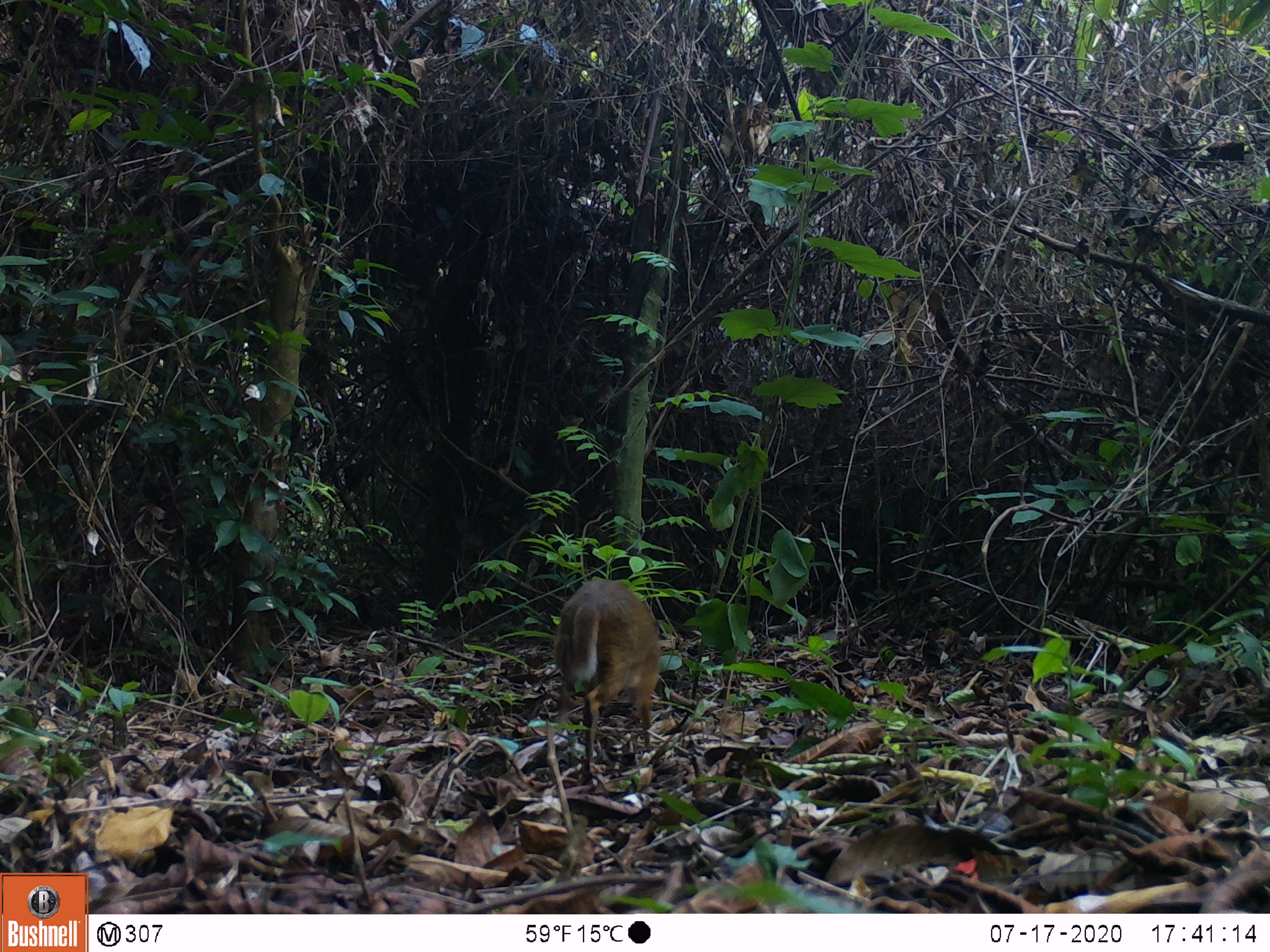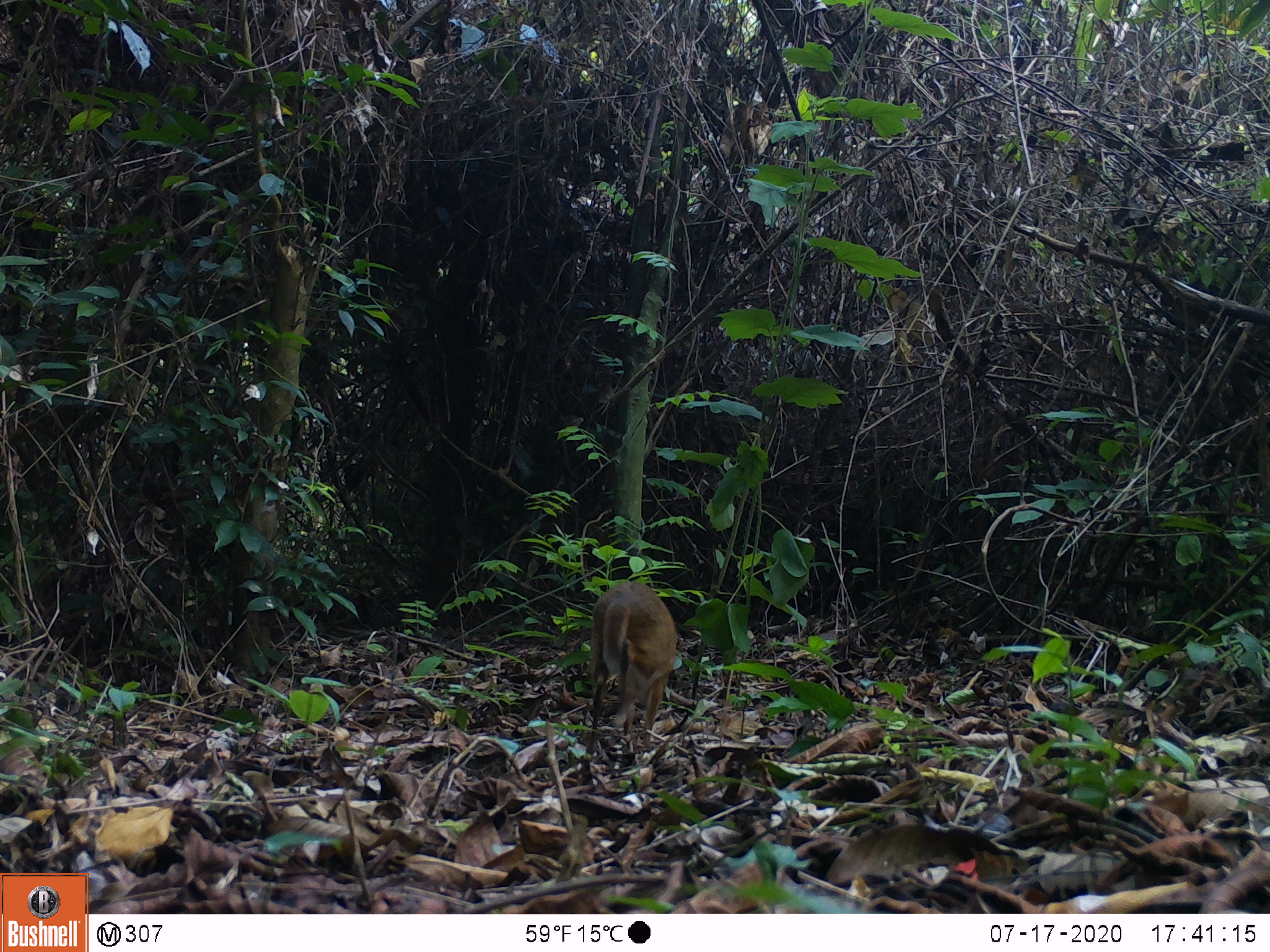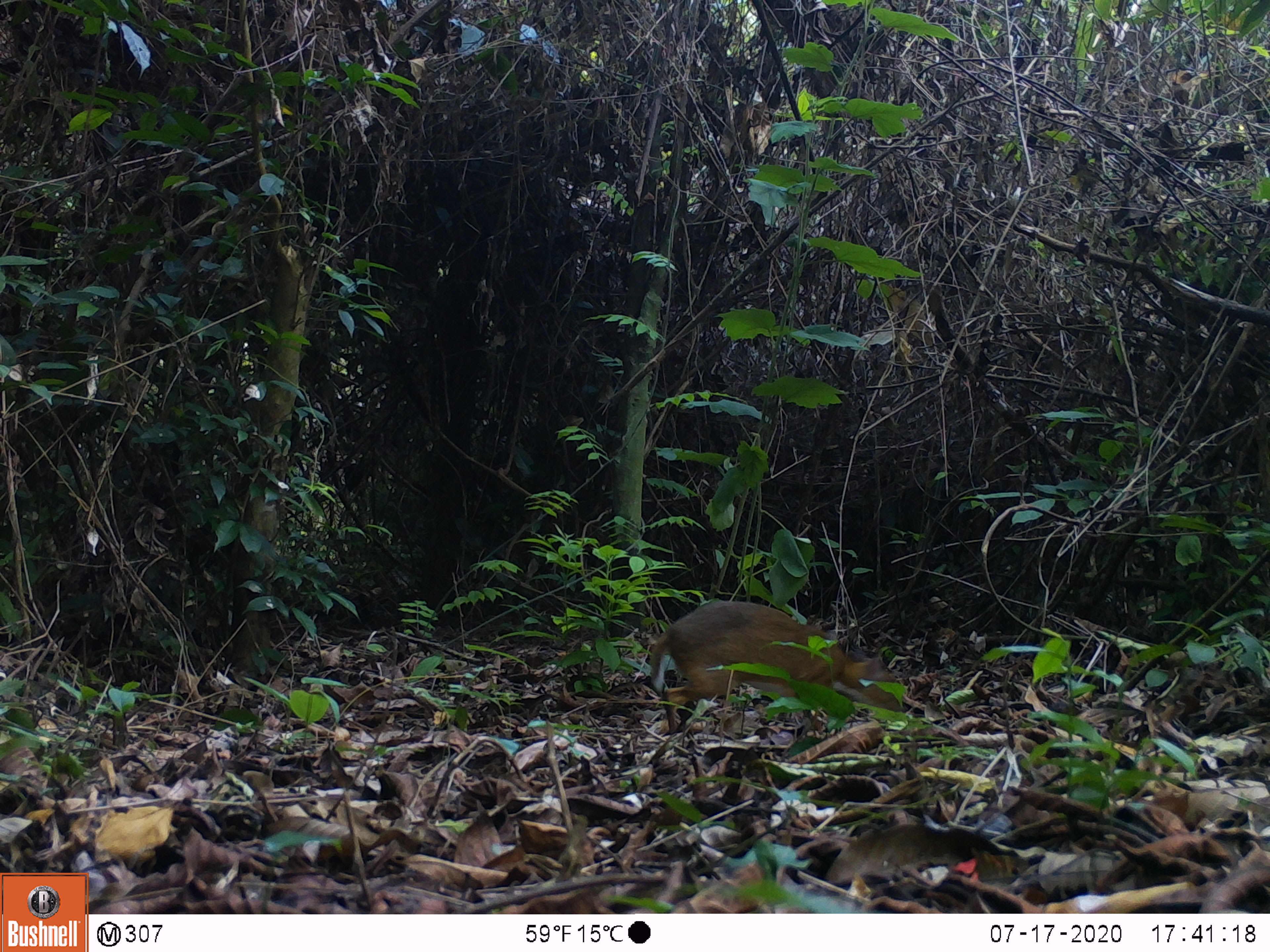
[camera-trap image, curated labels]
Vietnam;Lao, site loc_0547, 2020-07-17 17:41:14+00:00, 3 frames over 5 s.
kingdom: Animalia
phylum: Chordata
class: Mammalia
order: Artiodactyla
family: Tragulidae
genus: Moschiola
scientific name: Moschiola meminna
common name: chevrotain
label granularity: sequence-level